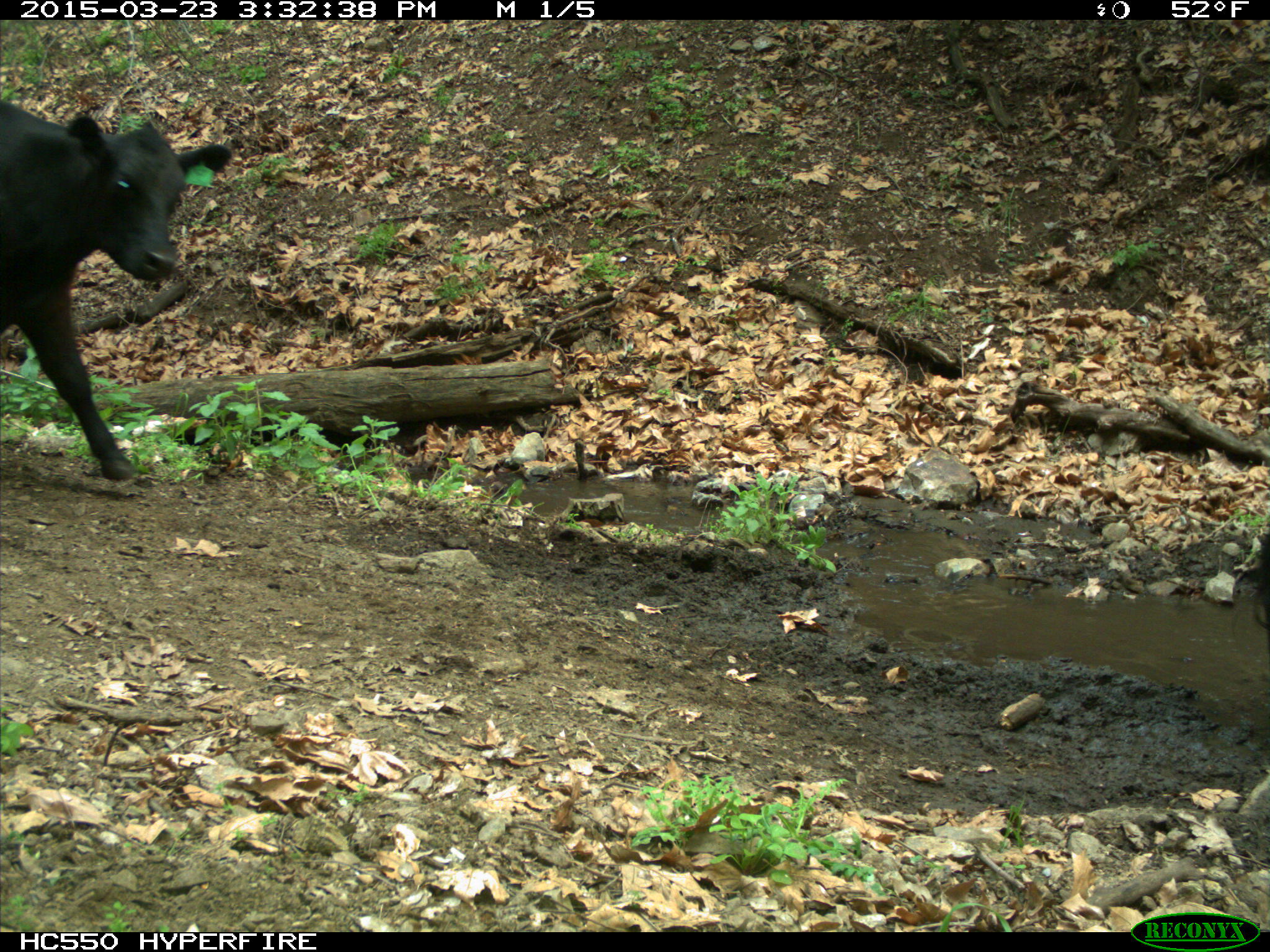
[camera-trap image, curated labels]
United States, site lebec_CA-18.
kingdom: Animalia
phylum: Chordata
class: Mammalia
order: Artiodactyla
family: Bovidae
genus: Bos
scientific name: Bos taurus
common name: domestic cow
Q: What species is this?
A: Bos taurus (domestic cow).